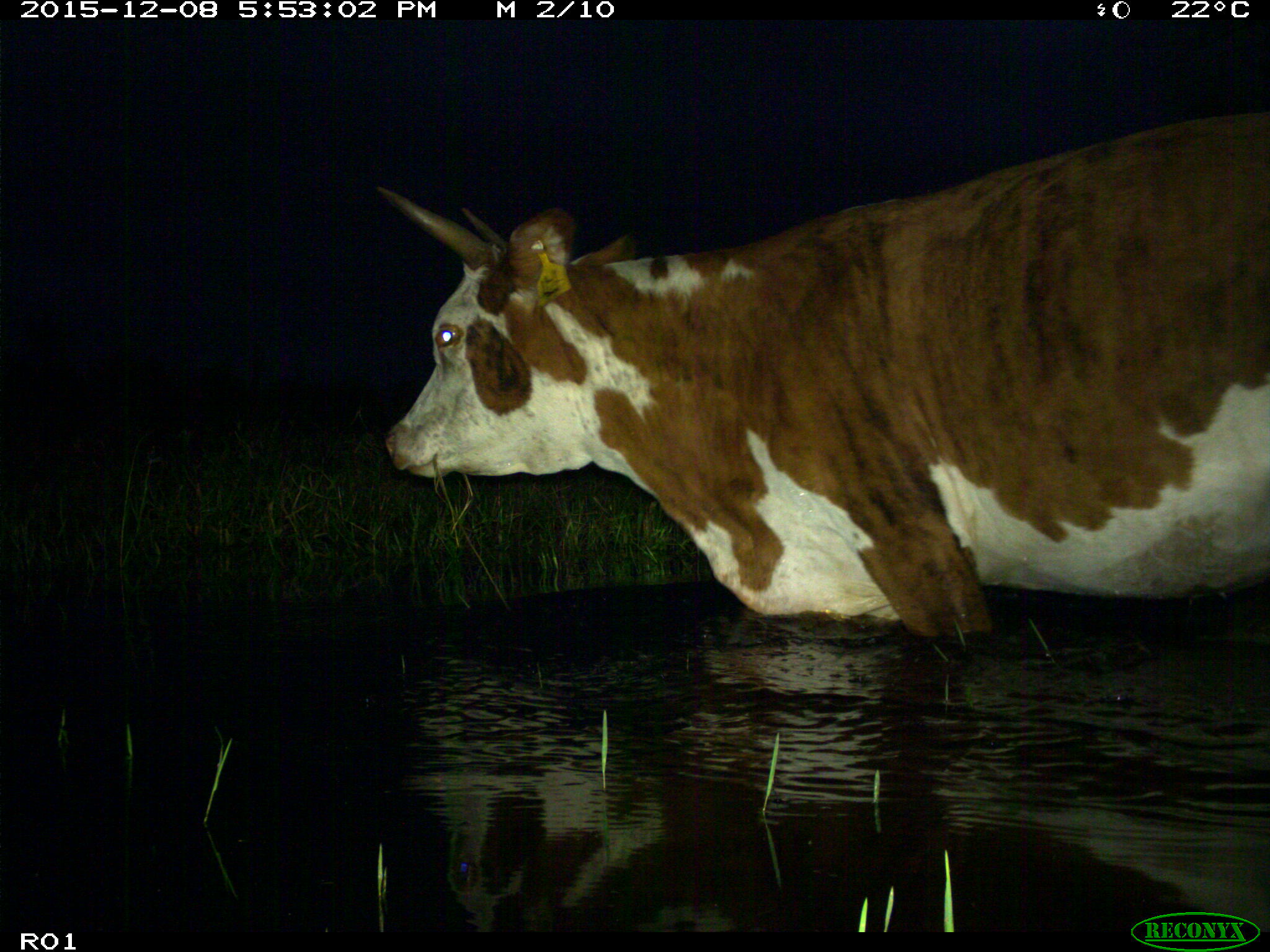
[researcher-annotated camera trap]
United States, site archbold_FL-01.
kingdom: Animalia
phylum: Chordata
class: Mammalia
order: Artiodactyla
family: Bovidae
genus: Bos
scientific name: Bos taurus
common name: domestic cow